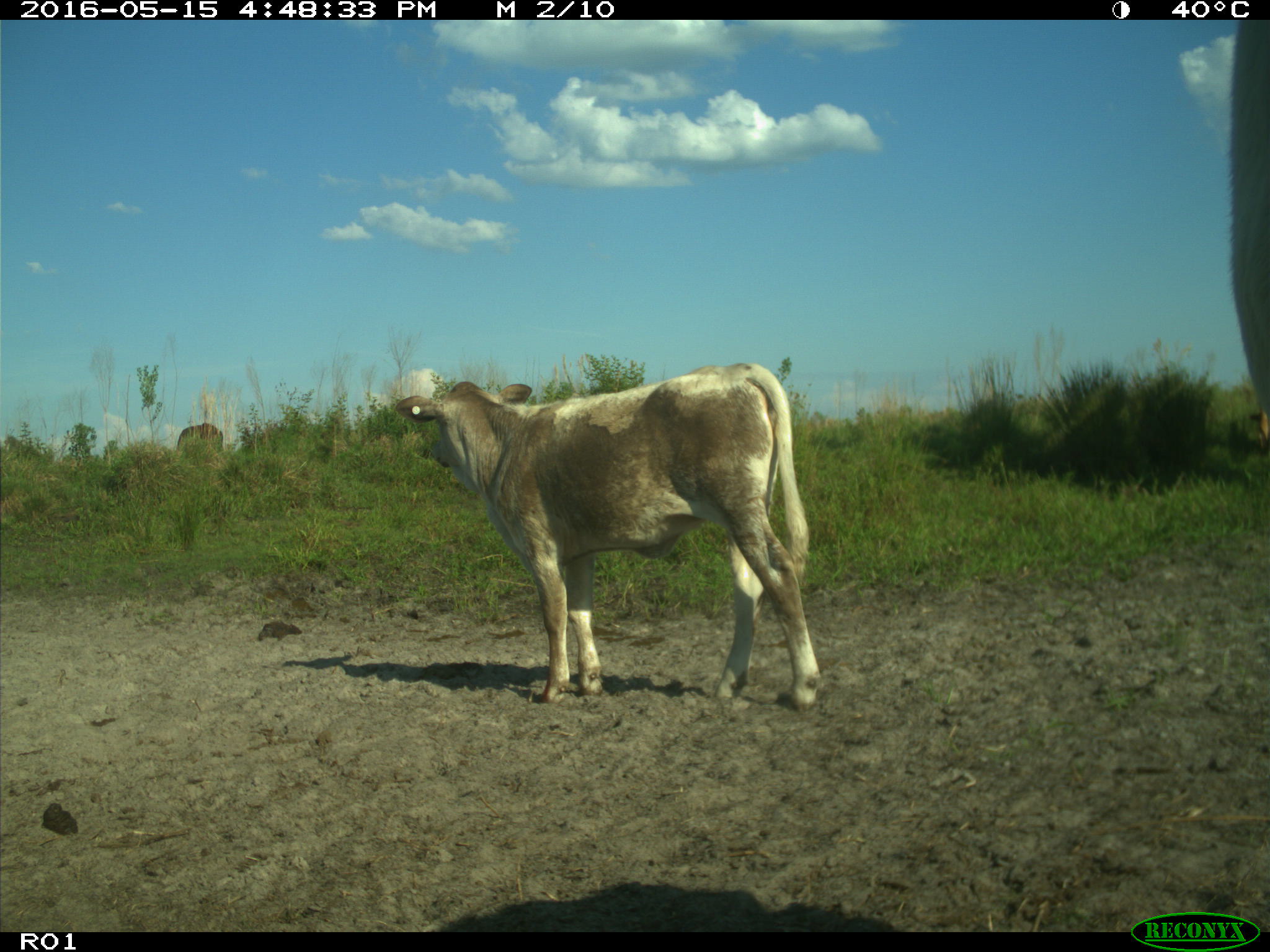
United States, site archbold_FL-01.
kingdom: Animalia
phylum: Chordata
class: Mammalia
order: Artiodactyla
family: Bovidae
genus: Bos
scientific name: Bos taurus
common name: domestic cow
Bos taurus (domestic cow).